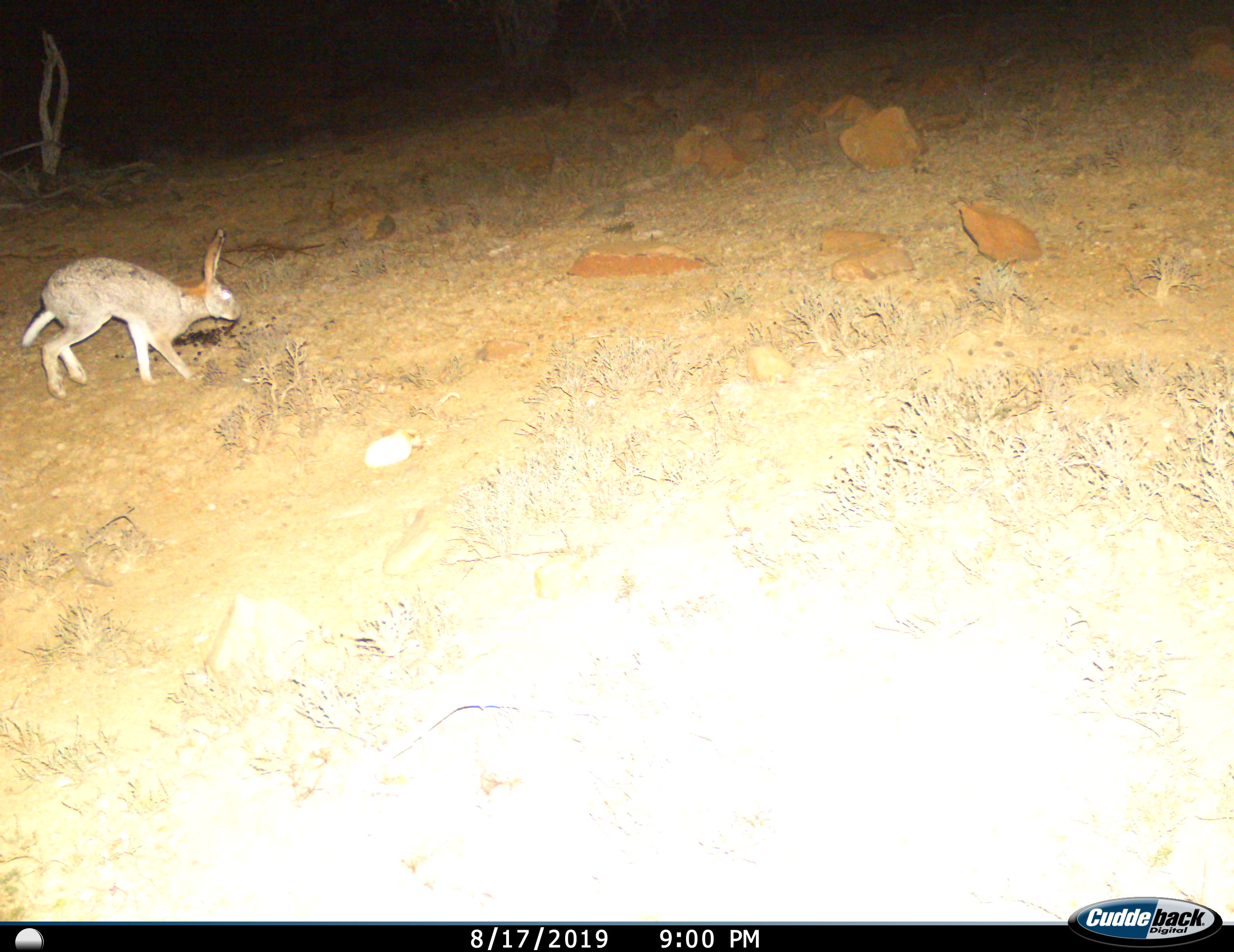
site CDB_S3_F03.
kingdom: Animalia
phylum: Chordata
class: Mammalia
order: Lagomorpha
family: Leporidae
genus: Lepus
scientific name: Lepus saxatilis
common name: scrub hare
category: harescrub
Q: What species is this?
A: Harescrub (scrub hare) (Lepus saxatilis).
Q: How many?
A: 1.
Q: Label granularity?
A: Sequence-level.